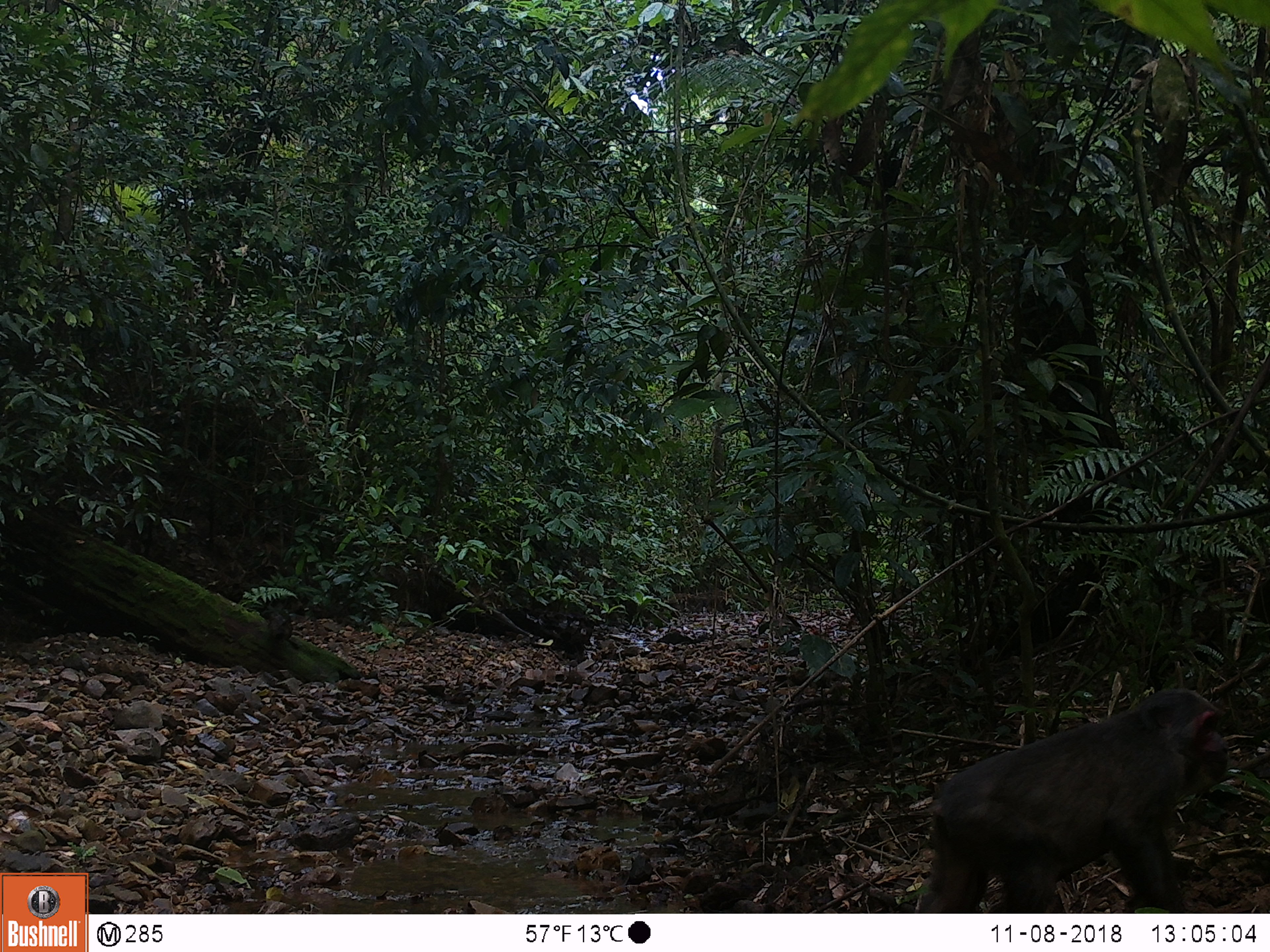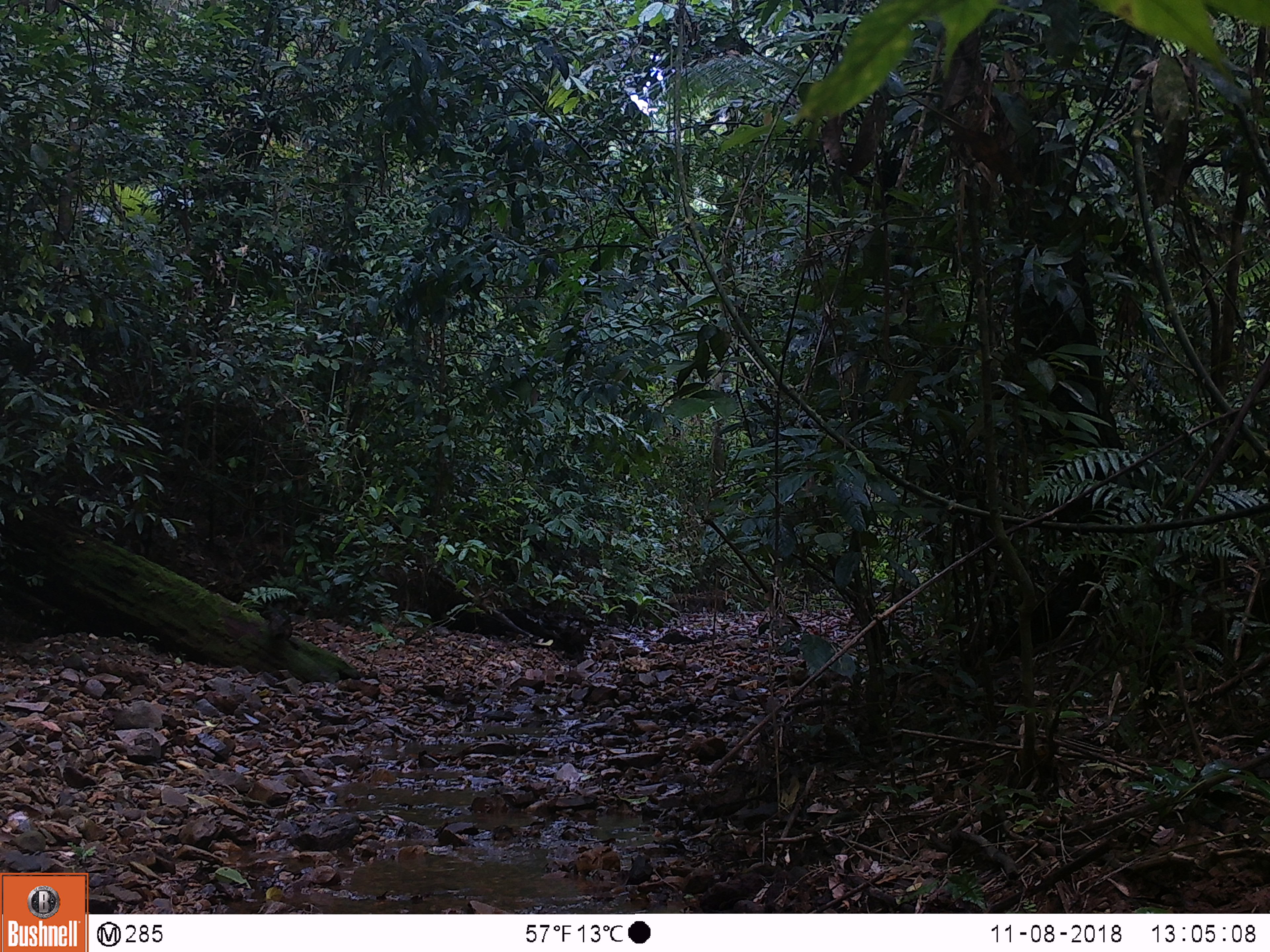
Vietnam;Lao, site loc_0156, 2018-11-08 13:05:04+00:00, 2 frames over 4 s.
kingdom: Animalia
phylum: Chordata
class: Mammalia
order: Primates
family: Cercopithecidae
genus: Macaca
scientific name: Macaca arctoides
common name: stump-tailed macaque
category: stump tailed macaque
Stump tailed macaque (stump-tailed macaque) (Macaca arctoides). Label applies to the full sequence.